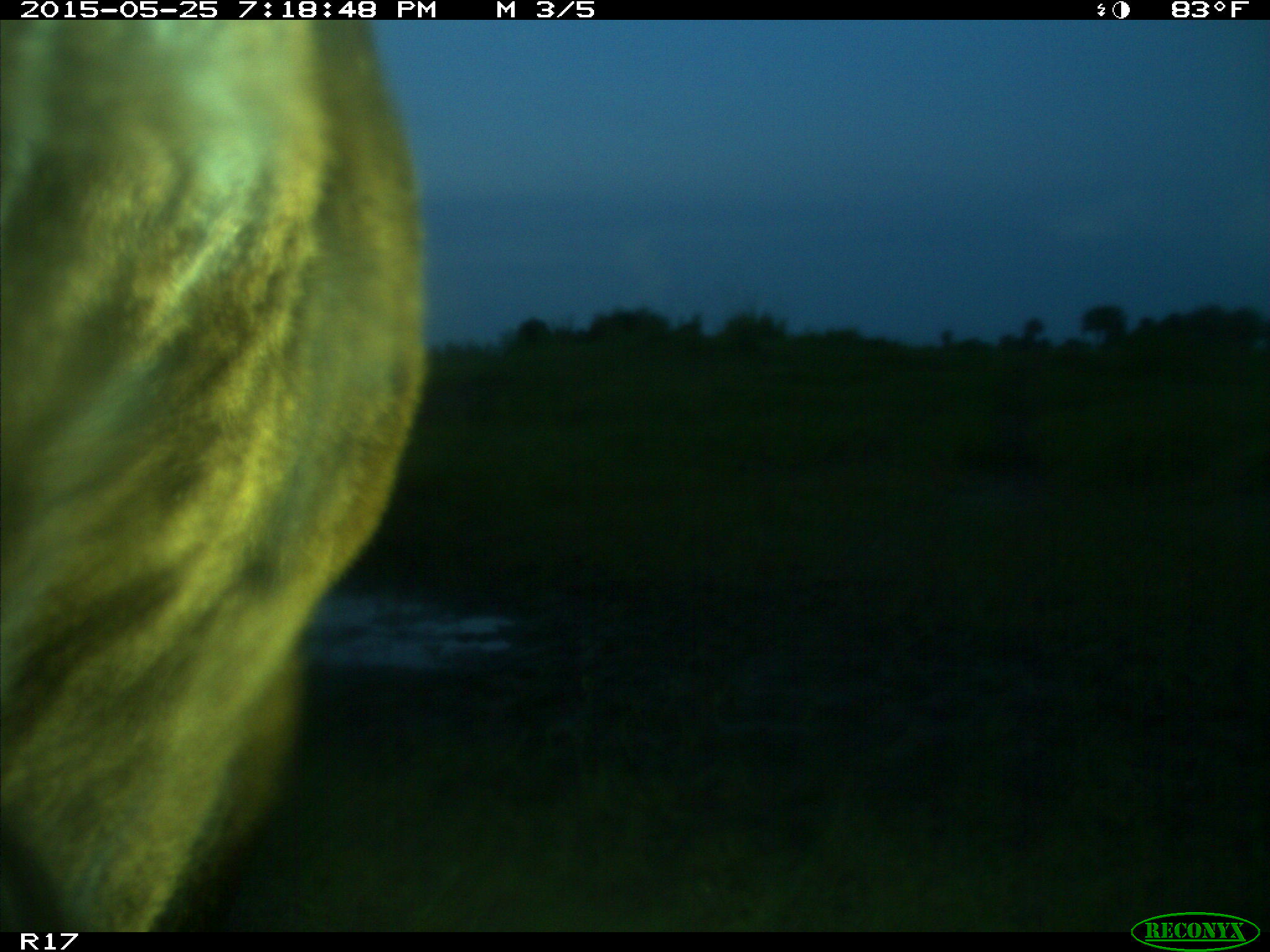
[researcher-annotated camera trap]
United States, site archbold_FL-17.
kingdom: Animalia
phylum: Chordata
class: Mammalia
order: Artiodactyla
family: Bovidae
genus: Bos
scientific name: Bos taurus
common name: domestic cow